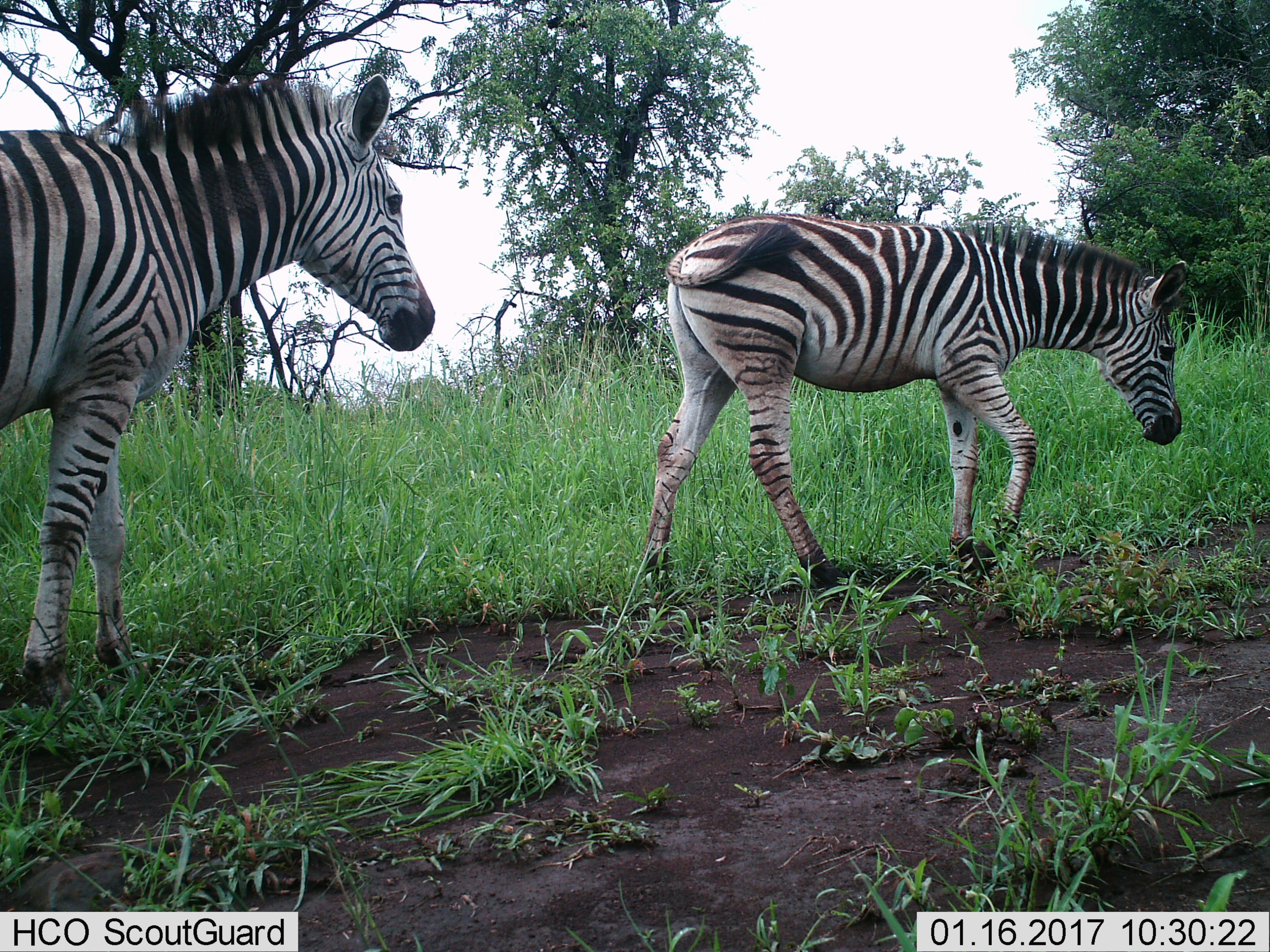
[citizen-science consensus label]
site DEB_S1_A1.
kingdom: Animalia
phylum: Chordata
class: Mammalia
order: Perissodactyla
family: Equidae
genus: Equus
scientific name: Equus quagga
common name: plains zebra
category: zebraplains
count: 2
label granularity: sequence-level